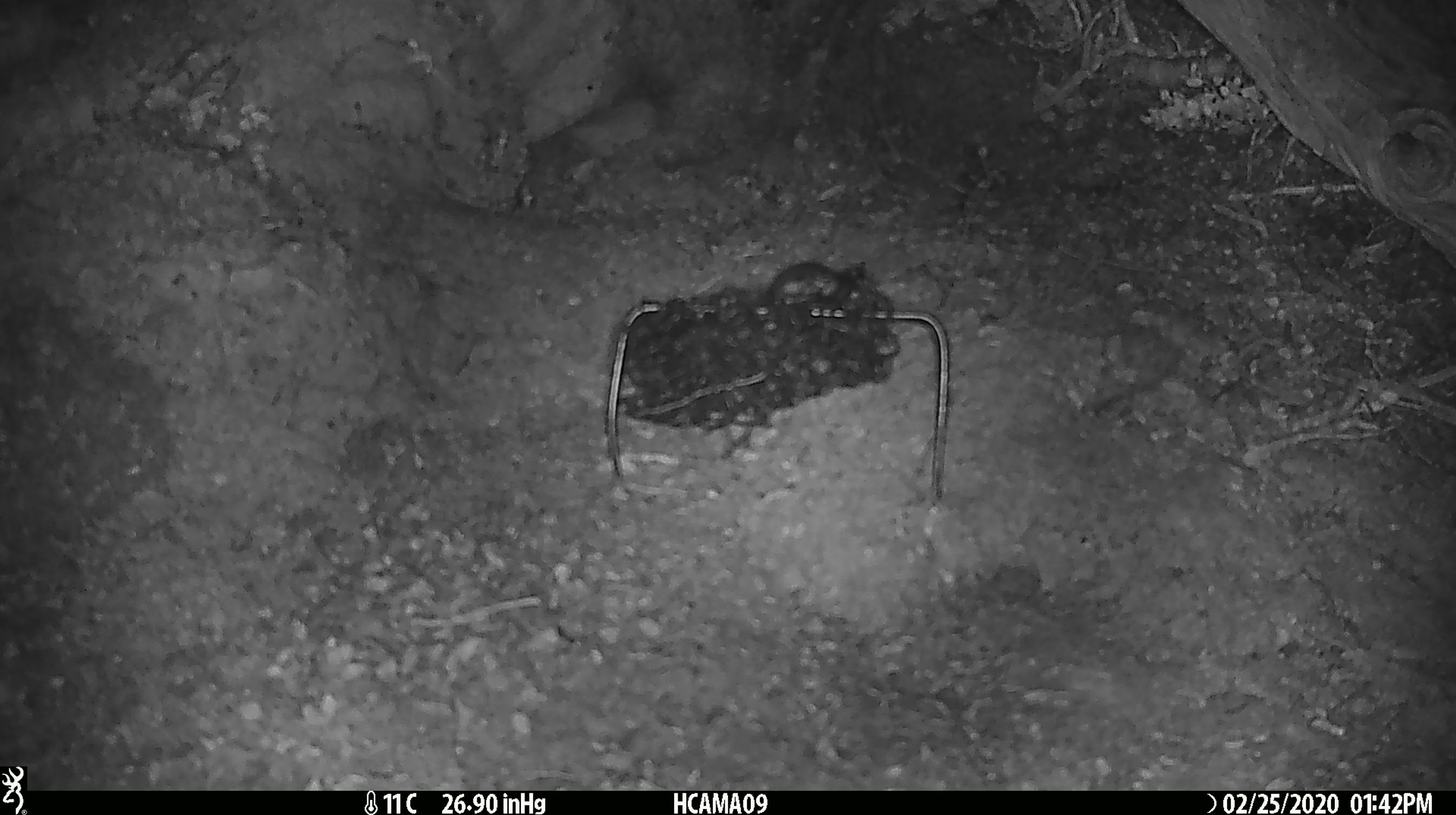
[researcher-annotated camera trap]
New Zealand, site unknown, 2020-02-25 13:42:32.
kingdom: Animalia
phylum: Chordata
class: Mammalia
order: Rodentia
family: Muridae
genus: Mus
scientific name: Mus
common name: mouse